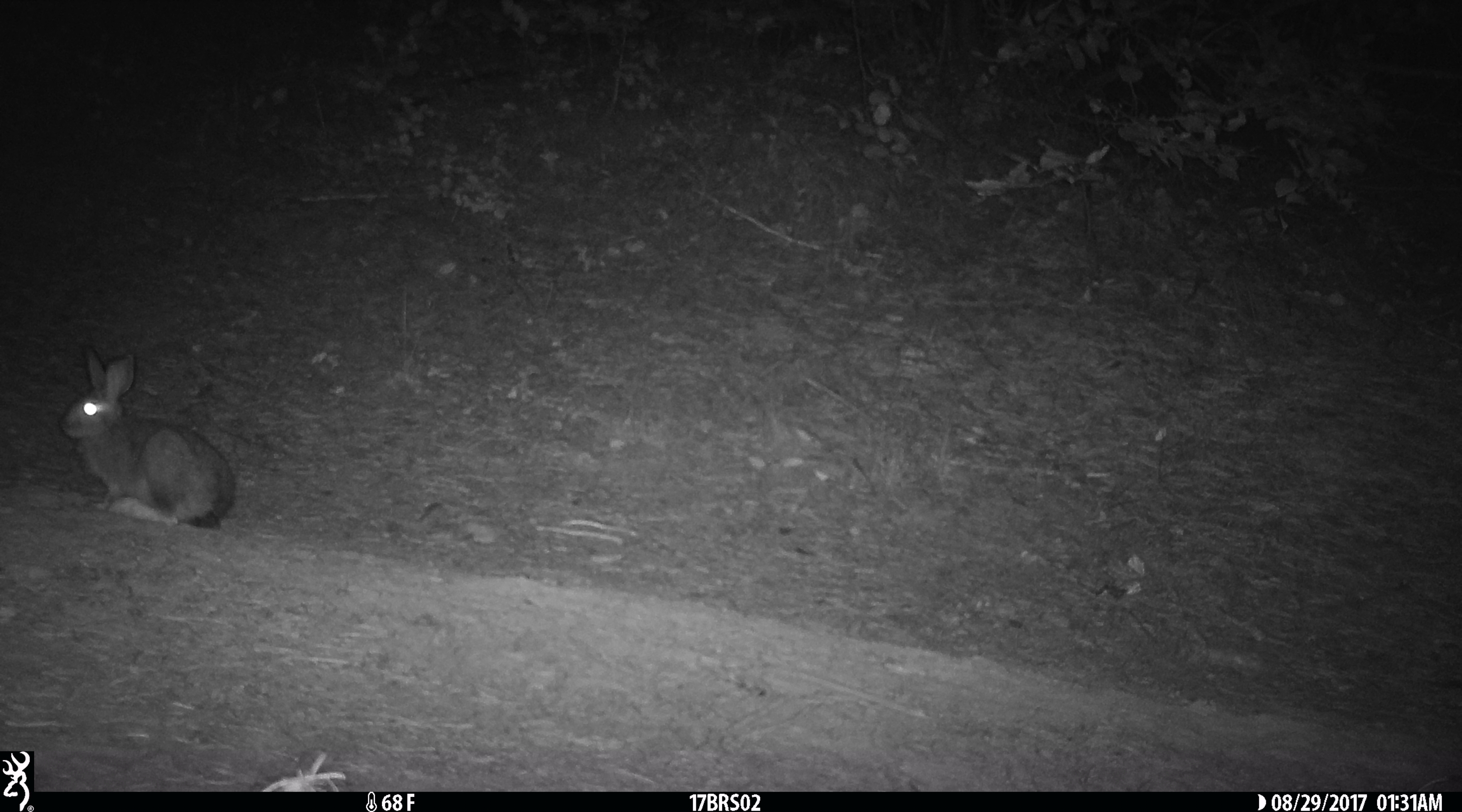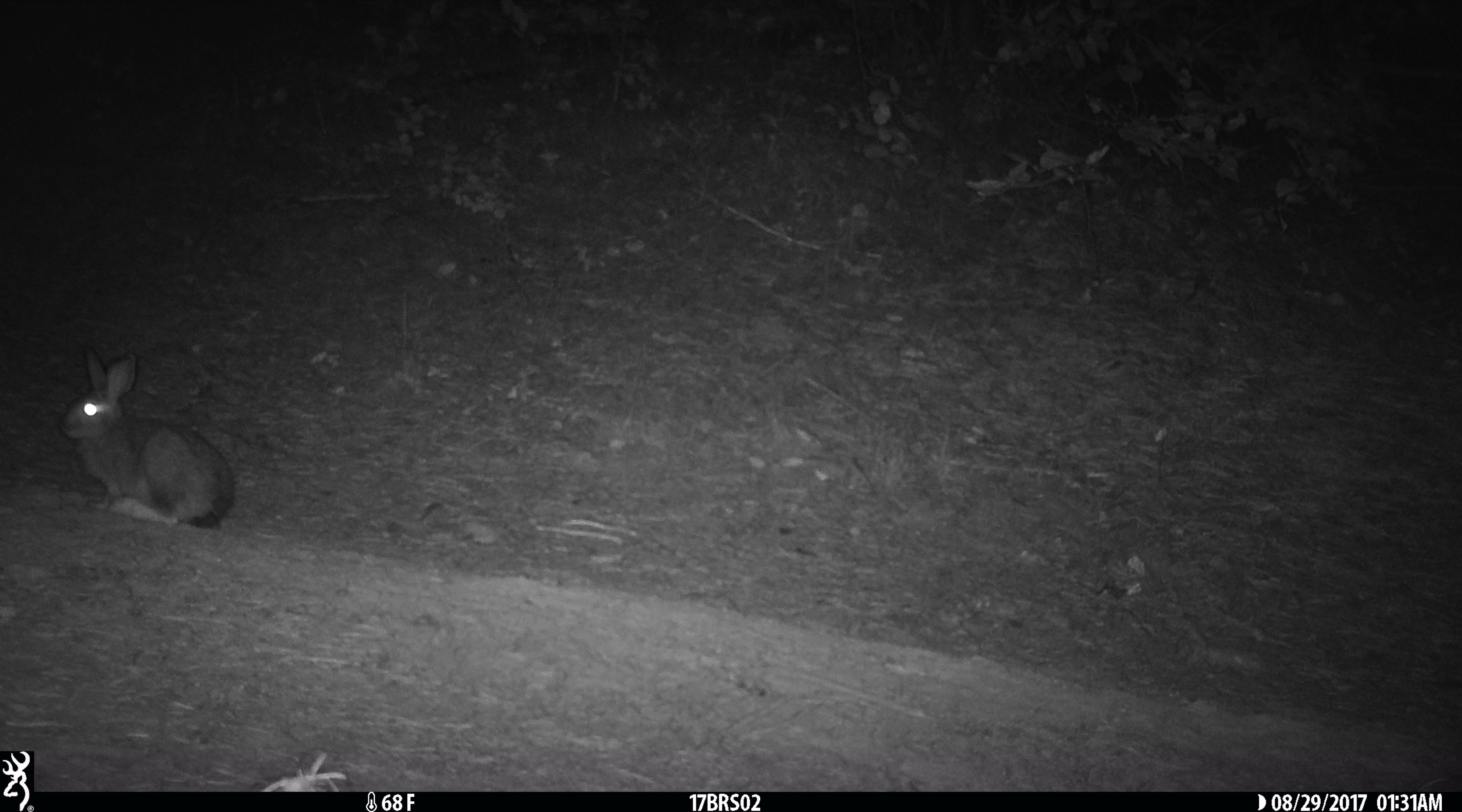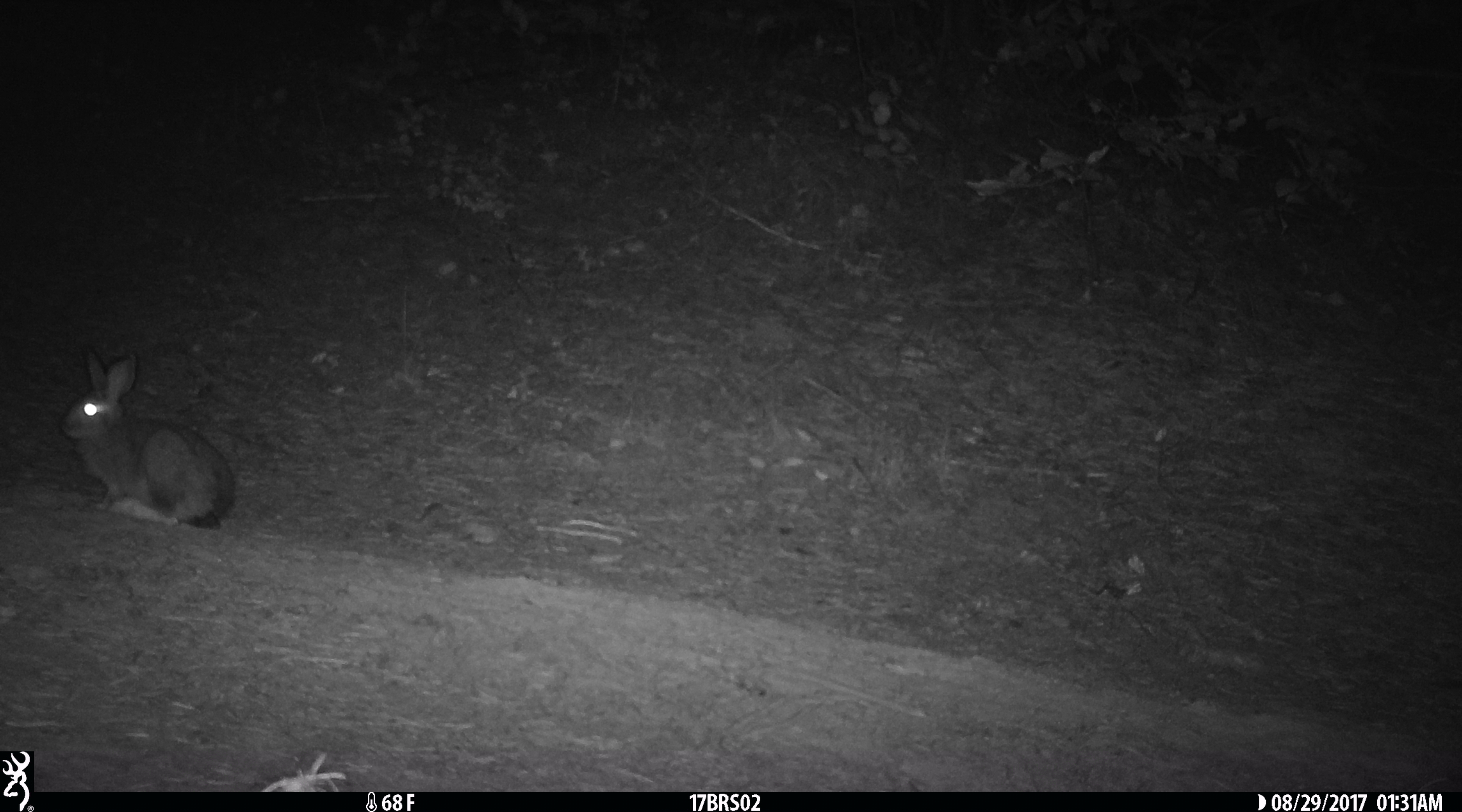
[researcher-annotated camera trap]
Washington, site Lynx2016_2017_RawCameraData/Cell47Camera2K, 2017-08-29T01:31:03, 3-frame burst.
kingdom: Animalia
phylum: Chordata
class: Mammalia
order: Lagomorpha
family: Leporidae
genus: Lepus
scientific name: Lepus americanus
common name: snowshoe hare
Lepus americanus (snowshoe hare). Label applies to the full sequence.